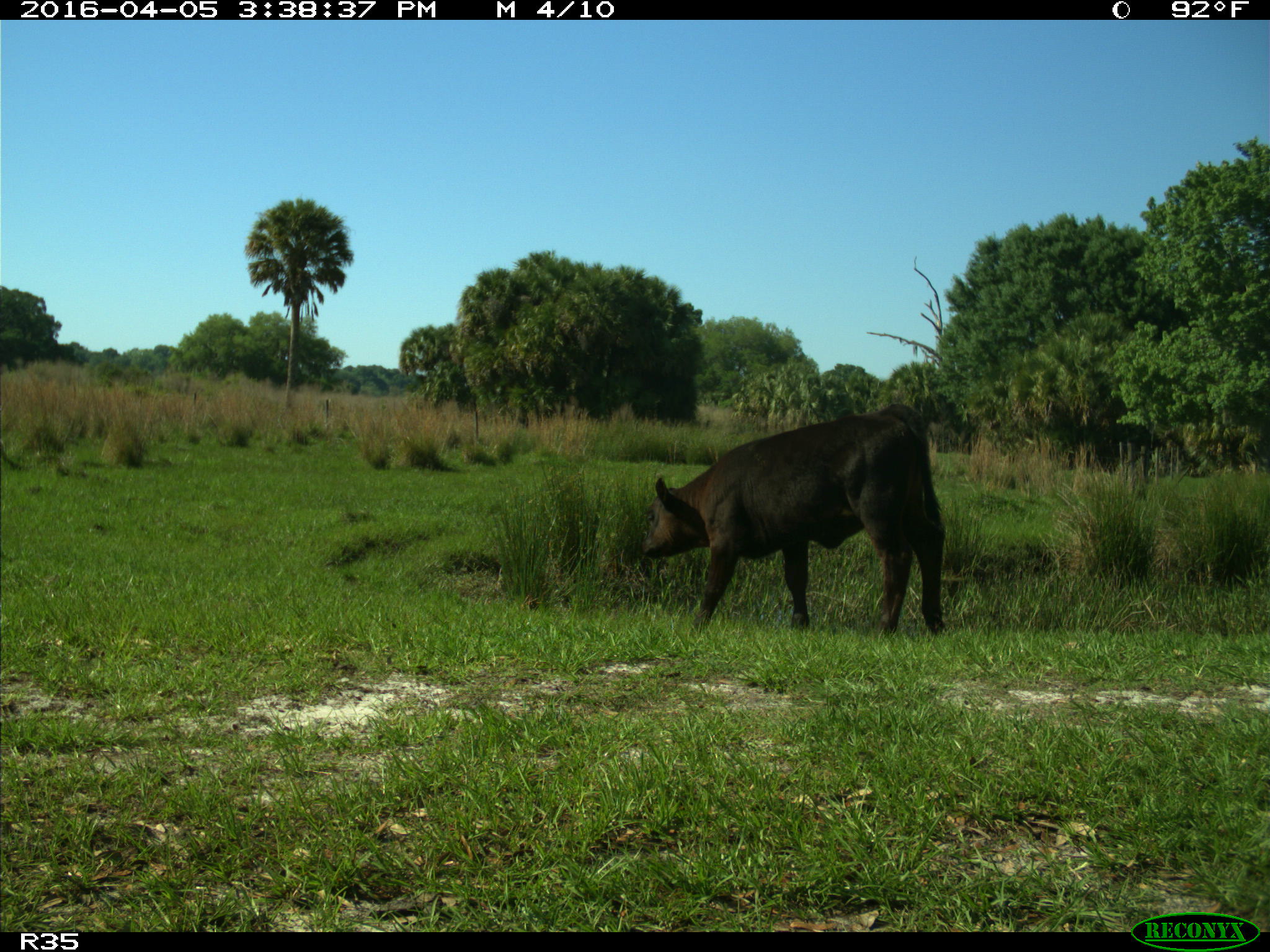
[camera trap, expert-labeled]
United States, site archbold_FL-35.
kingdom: Animalia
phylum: Chordata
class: Mammalia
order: Artiodactyla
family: Bovidae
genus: Bos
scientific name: Bos taurus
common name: domestic cow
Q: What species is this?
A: Bos taurus (domestic cow).